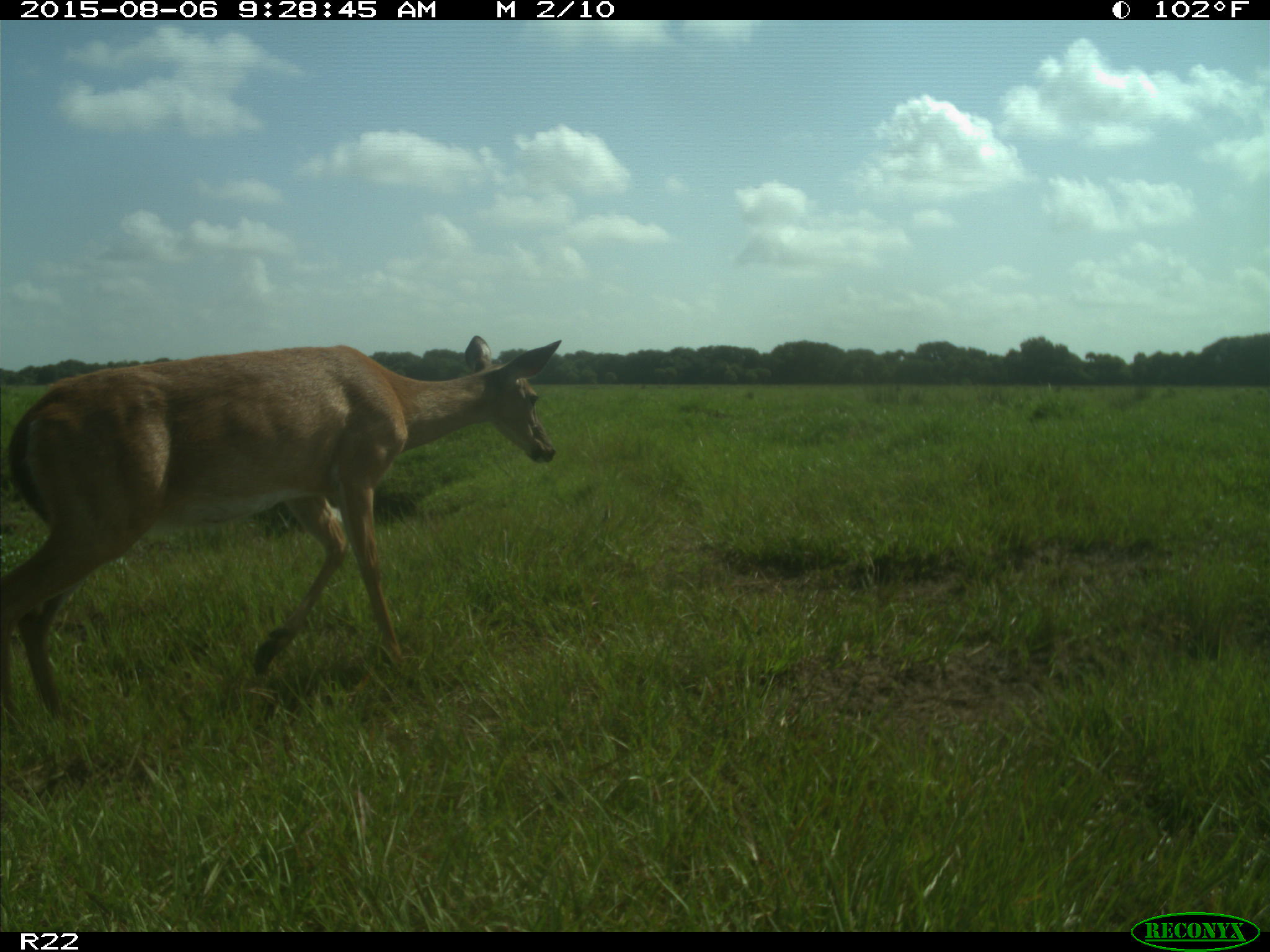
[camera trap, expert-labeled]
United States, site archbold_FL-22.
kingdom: Animalia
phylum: Chordata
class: Mammalia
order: Artiodactyla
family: Cervidae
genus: Odocoileus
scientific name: Odocoileus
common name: deer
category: unidentified deer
Unidentified deer (deer) (Odocoileus).